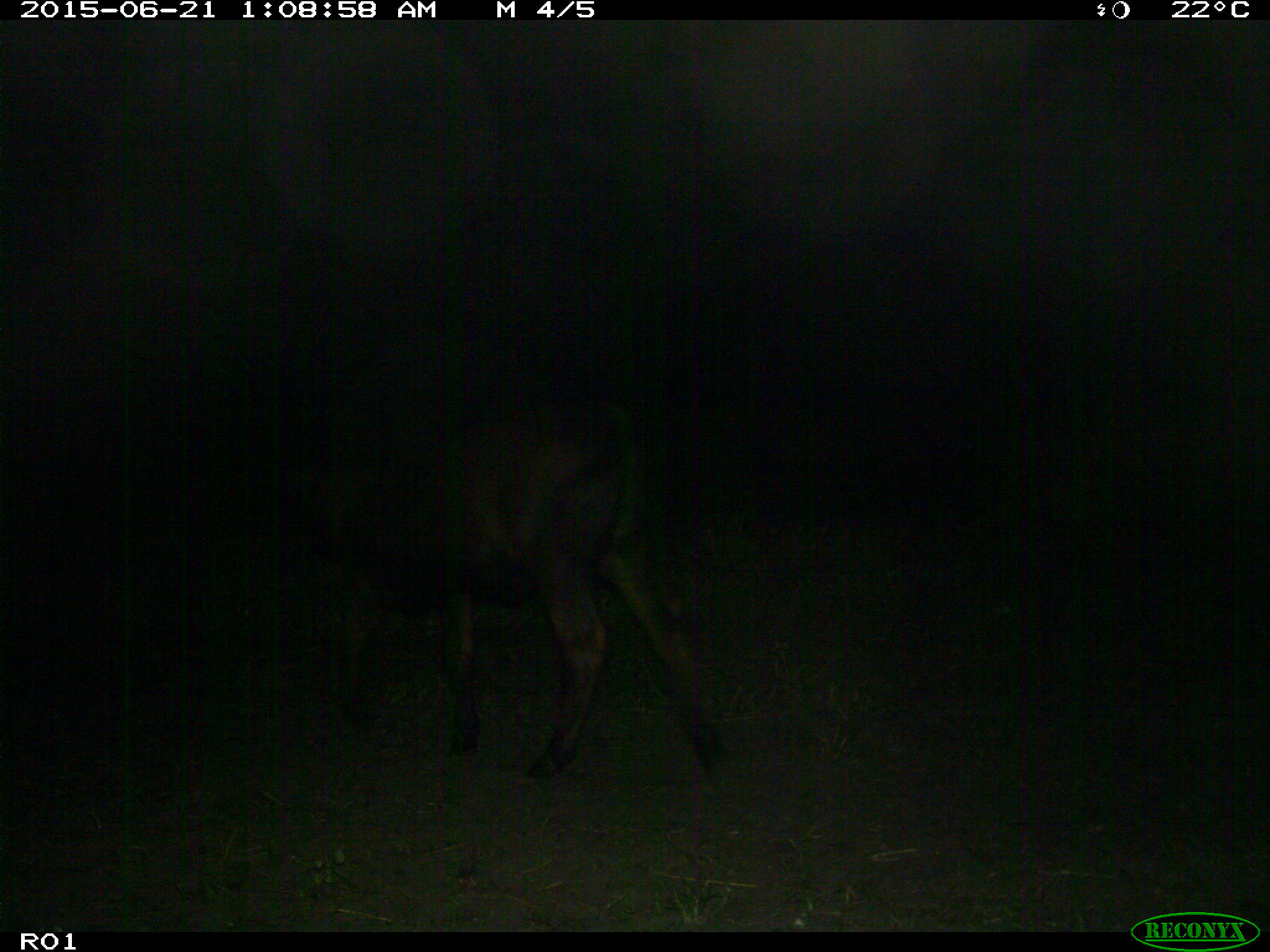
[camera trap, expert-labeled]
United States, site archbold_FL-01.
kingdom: Animalia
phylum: Chordata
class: Mammalia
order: Artiodactyla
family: Bovidae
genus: Bos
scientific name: Bos taurus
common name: domestic cow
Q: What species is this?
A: Bos taurus (domestic cow).